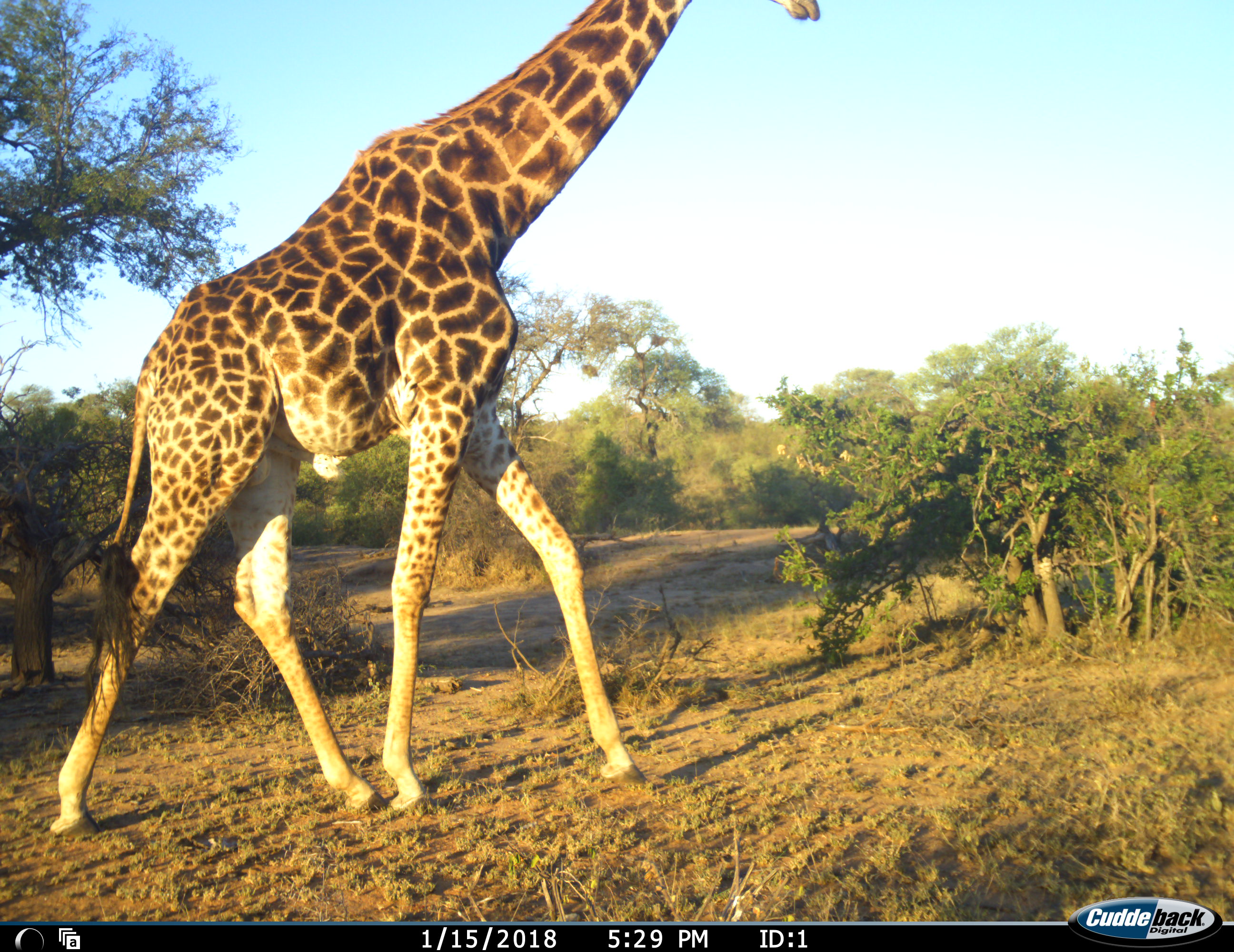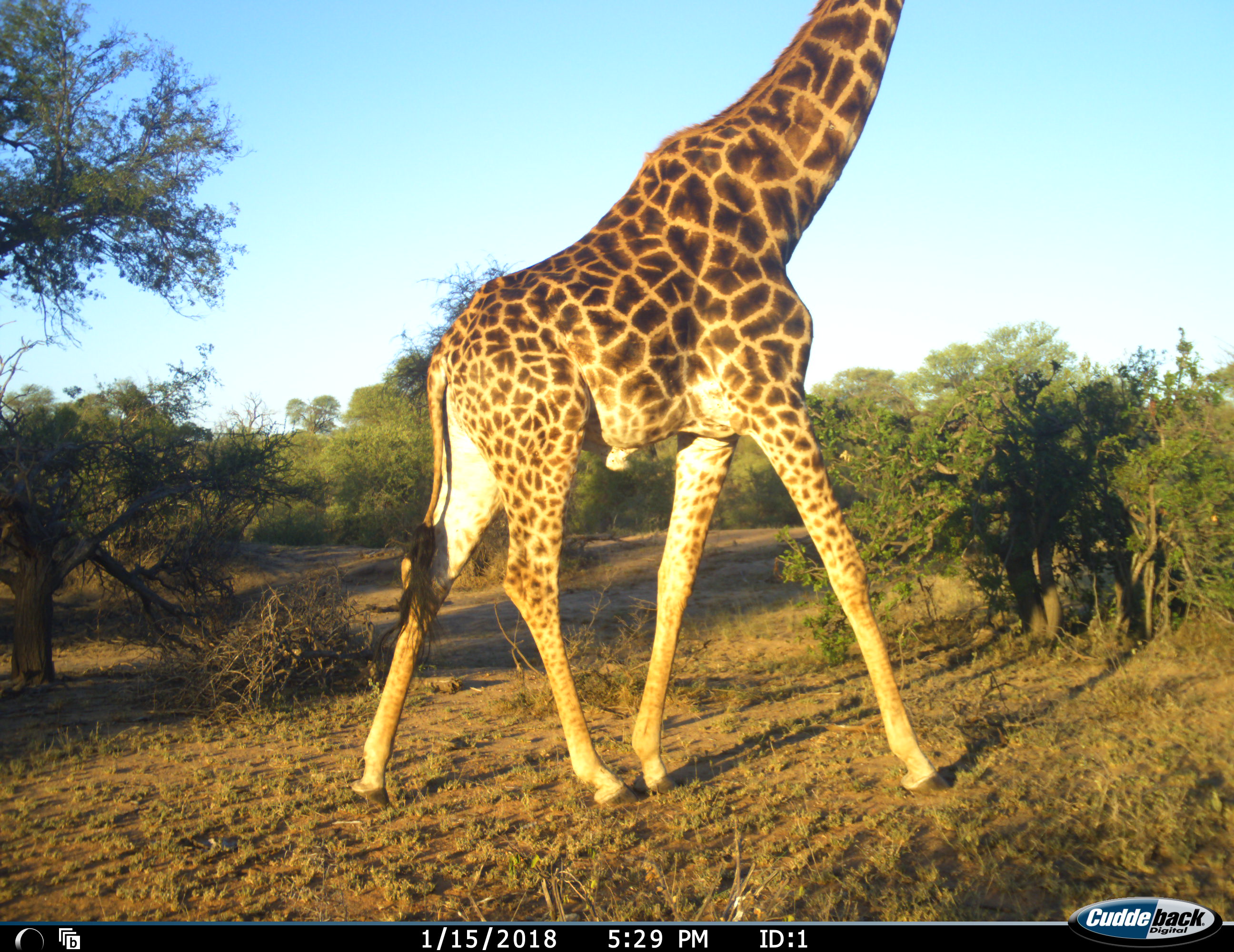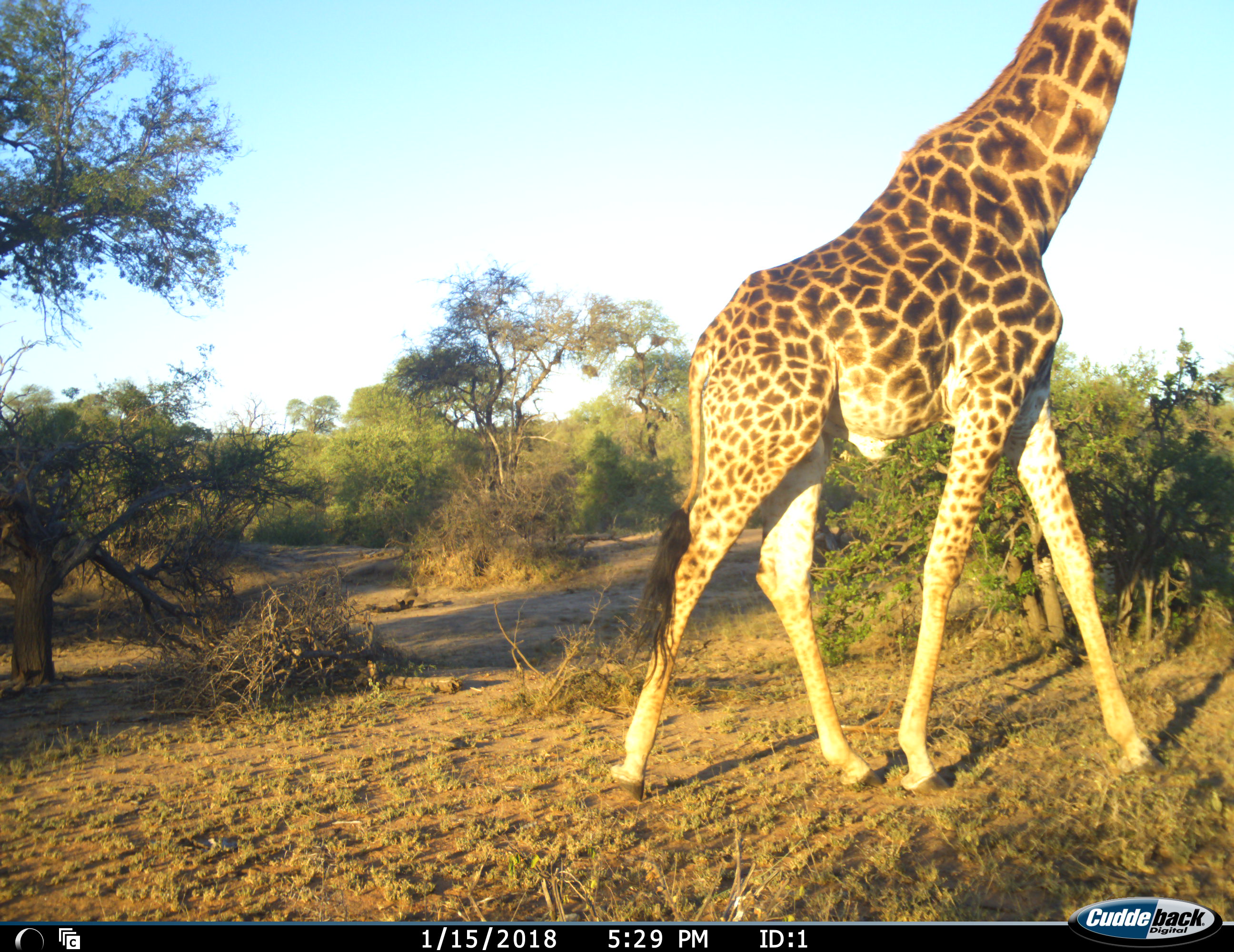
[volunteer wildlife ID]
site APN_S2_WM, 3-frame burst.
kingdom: Animalia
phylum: Chordata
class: Mammalia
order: Artiodactyla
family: Giraffidae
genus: Giraffa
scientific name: Giraffa camelopardalis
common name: giraffe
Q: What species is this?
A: Giraffe (Giraffa camelopardalis).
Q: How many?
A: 1.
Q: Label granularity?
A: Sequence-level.